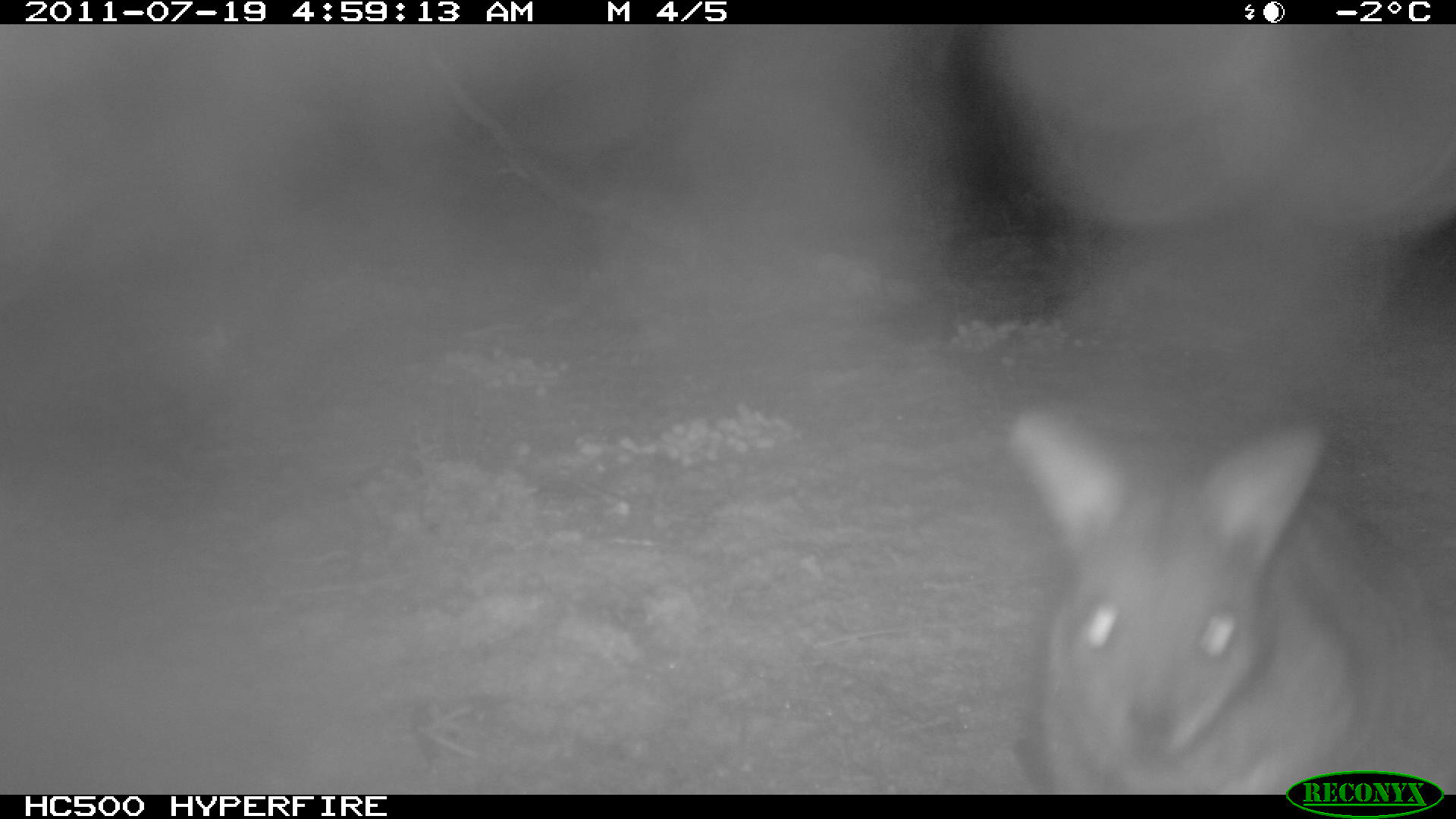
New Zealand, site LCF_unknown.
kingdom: Animalia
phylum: Chordata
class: Mammalia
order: Diprotodontia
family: Macropodidae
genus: Notamacropus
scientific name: Notamacropus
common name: wallaby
Wallaby (Notamacropus).